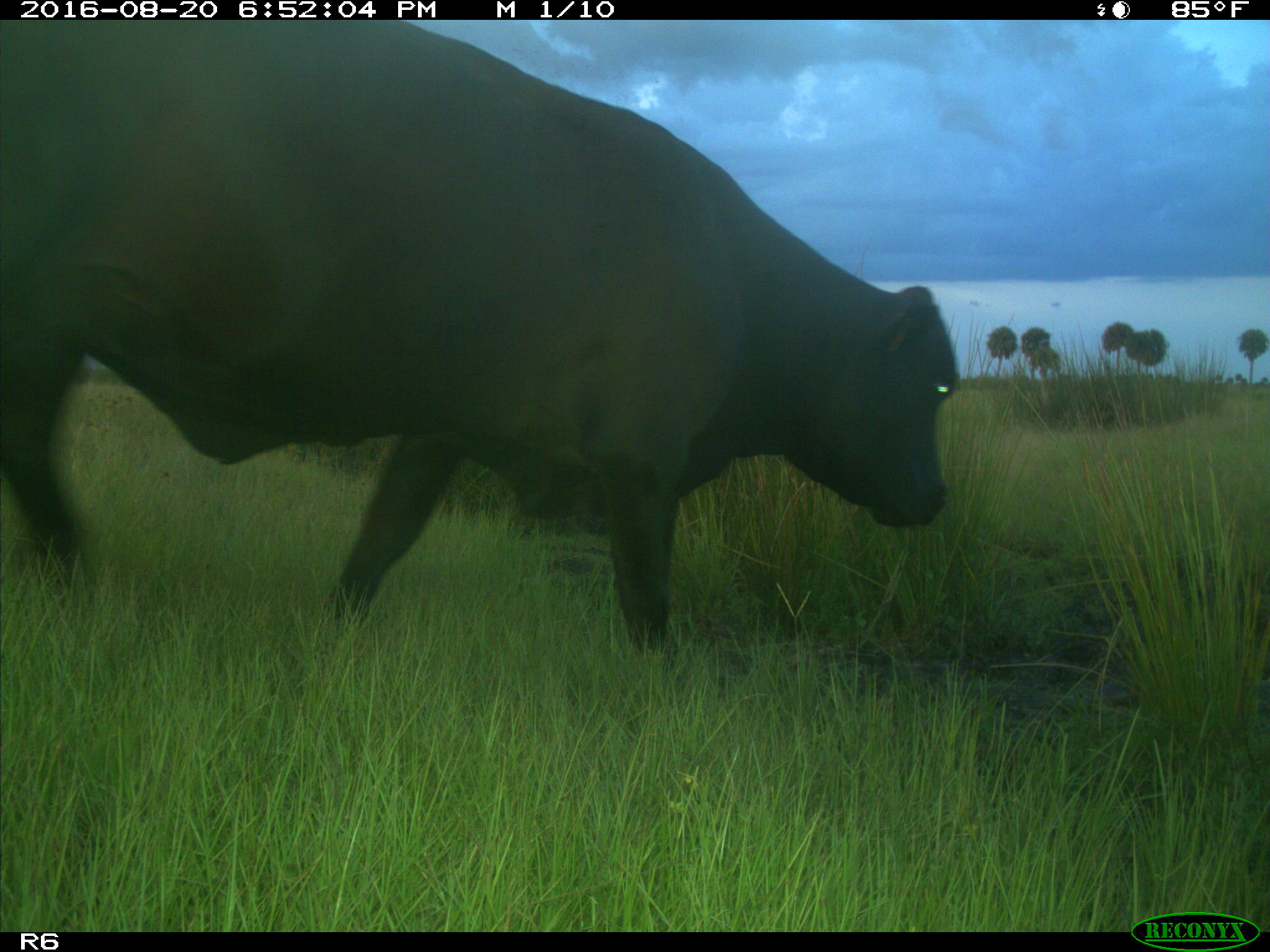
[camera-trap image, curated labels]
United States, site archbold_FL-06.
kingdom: Animalia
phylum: Chordata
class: Mammalia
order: Artiodactyla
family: Bovidae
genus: Bos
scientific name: Bos taurus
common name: domestic cow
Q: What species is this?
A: Bos taurus (domestic cow).